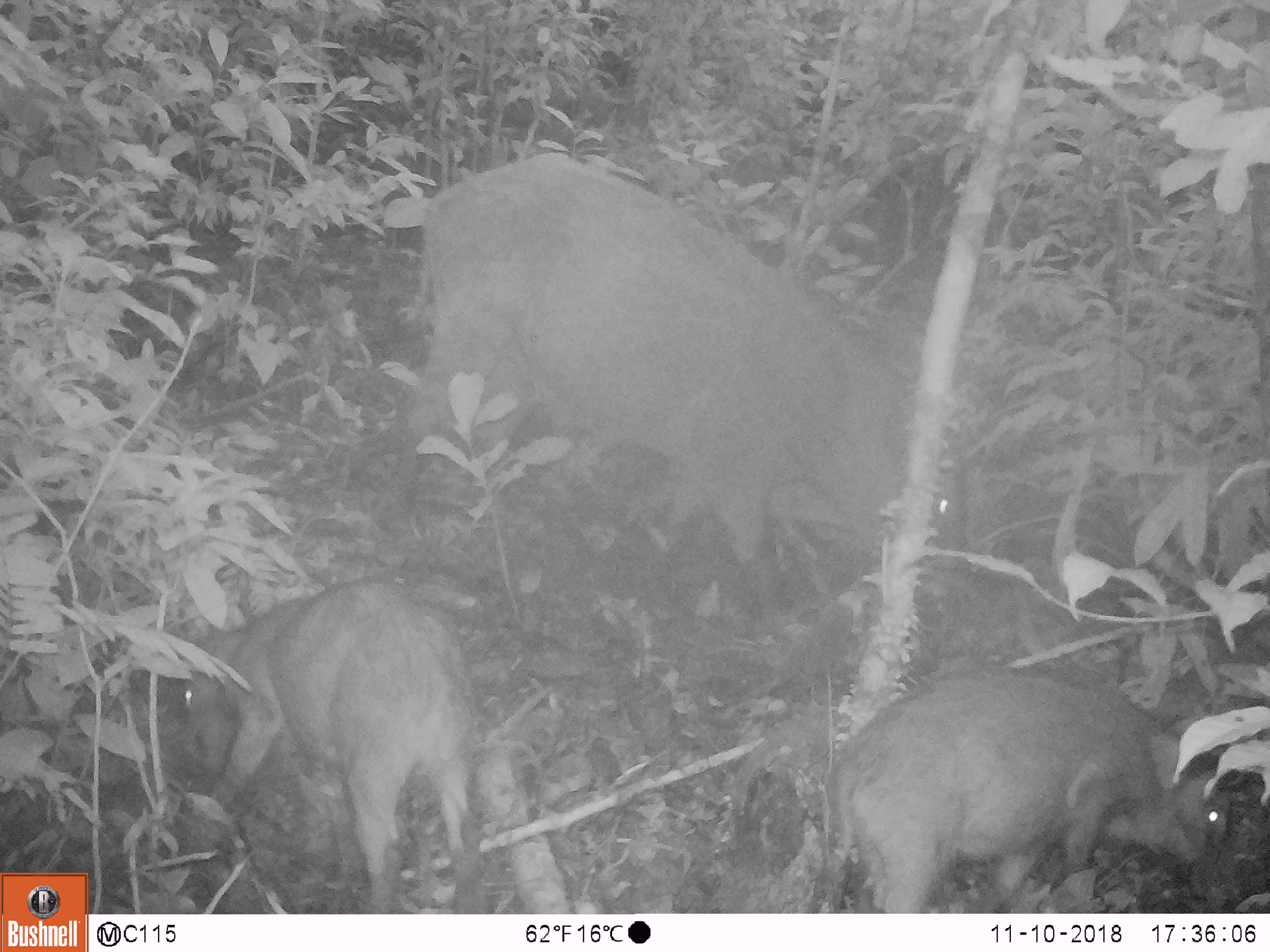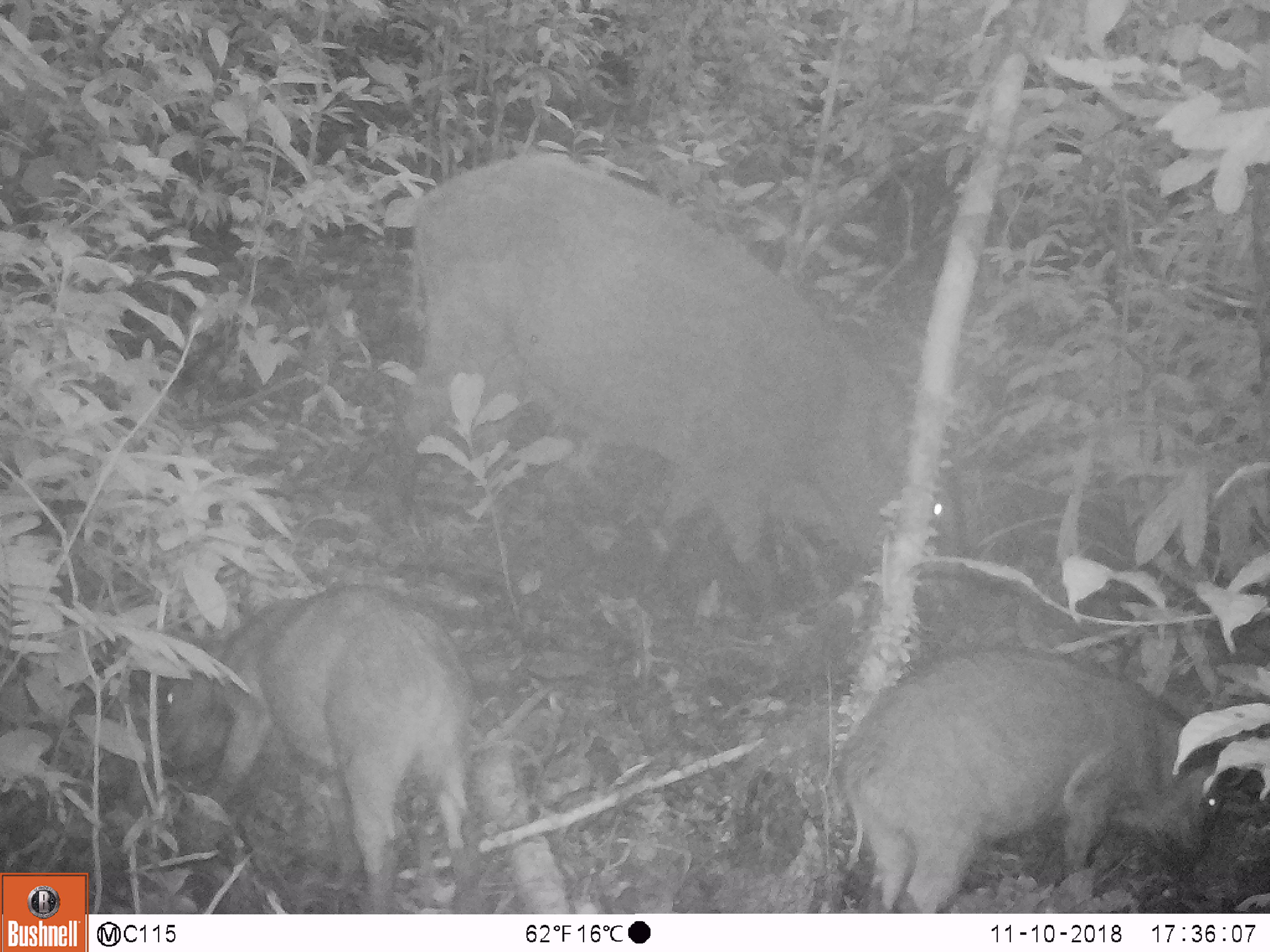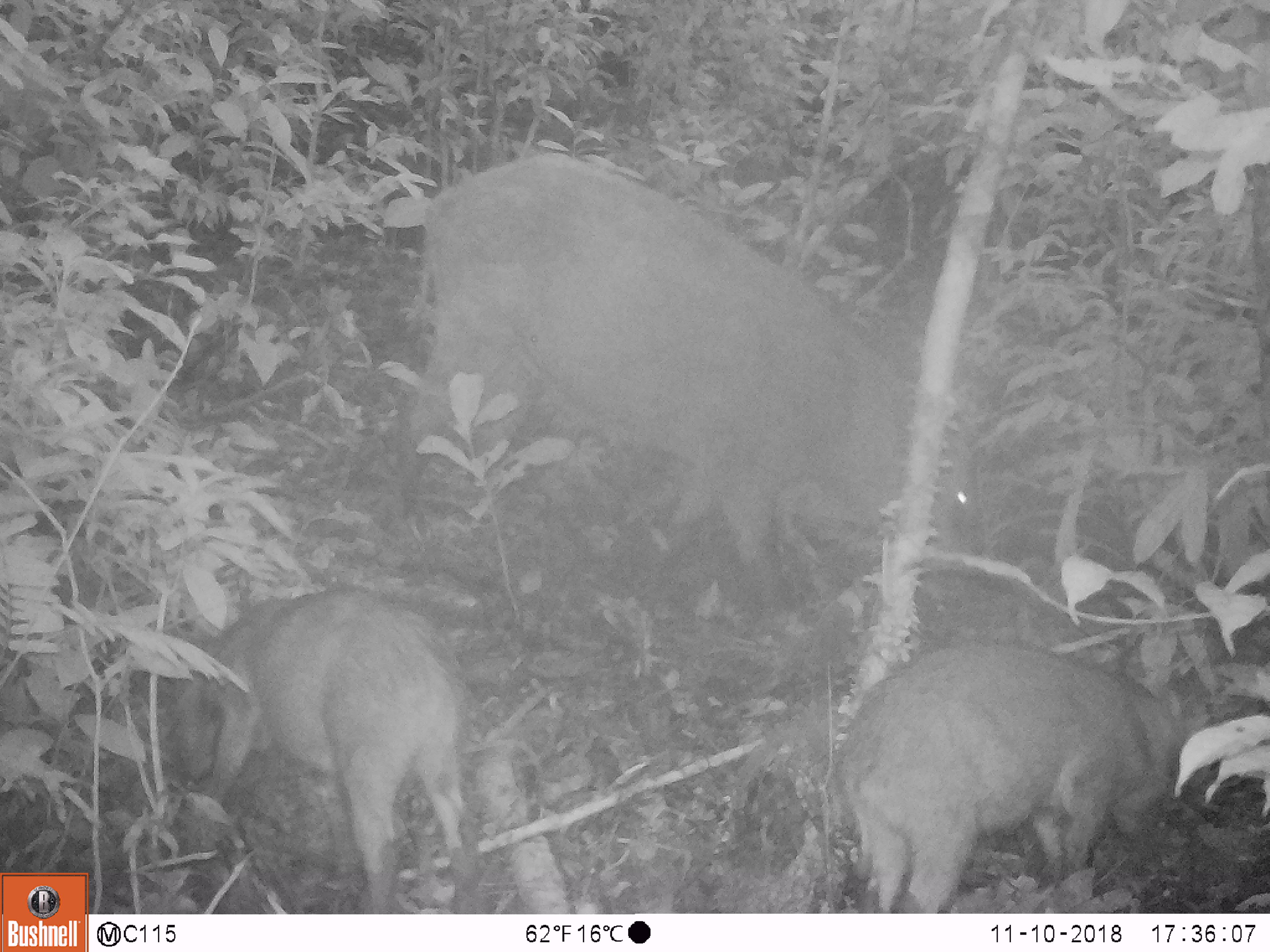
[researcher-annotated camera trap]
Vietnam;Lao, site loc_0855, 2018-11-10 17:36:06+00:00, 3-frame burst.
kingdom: Animalia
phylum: Chordata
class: Mammalia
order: Artiodactyla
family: Suidae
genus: Sus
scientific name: Sus scrofa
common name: eurasian wild pig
Eurasian wild pig (Sus scrofa). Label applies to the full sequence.